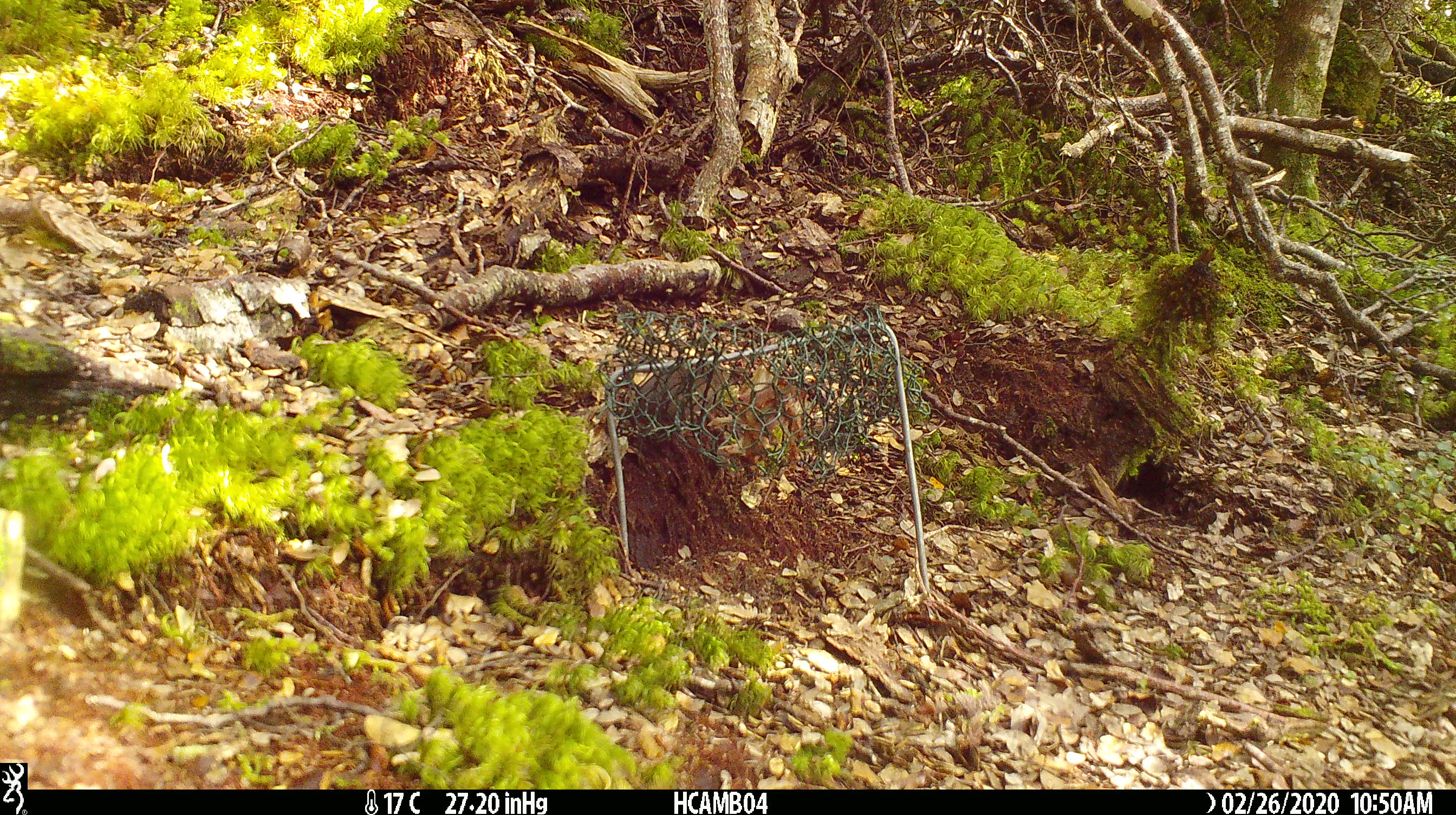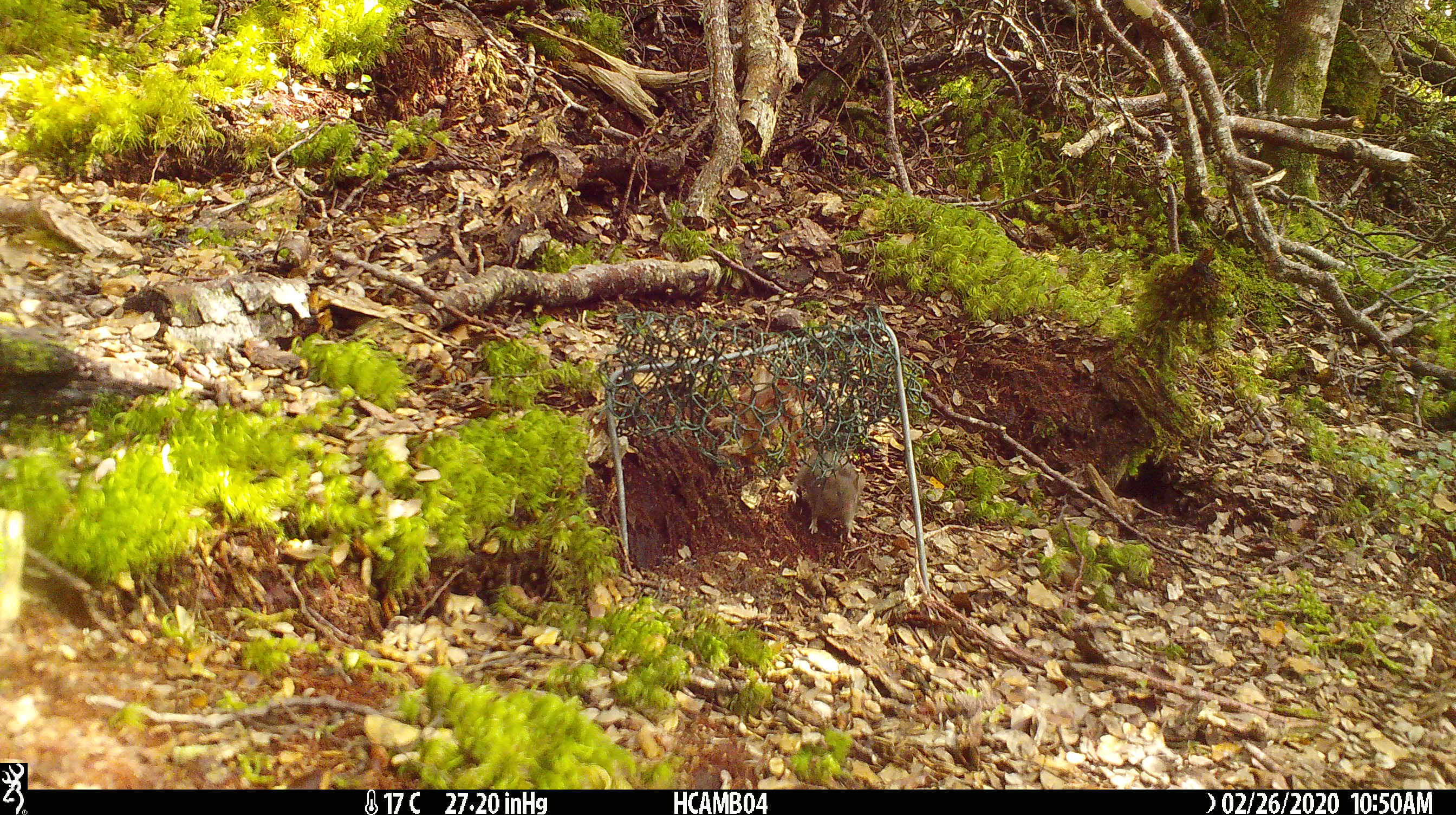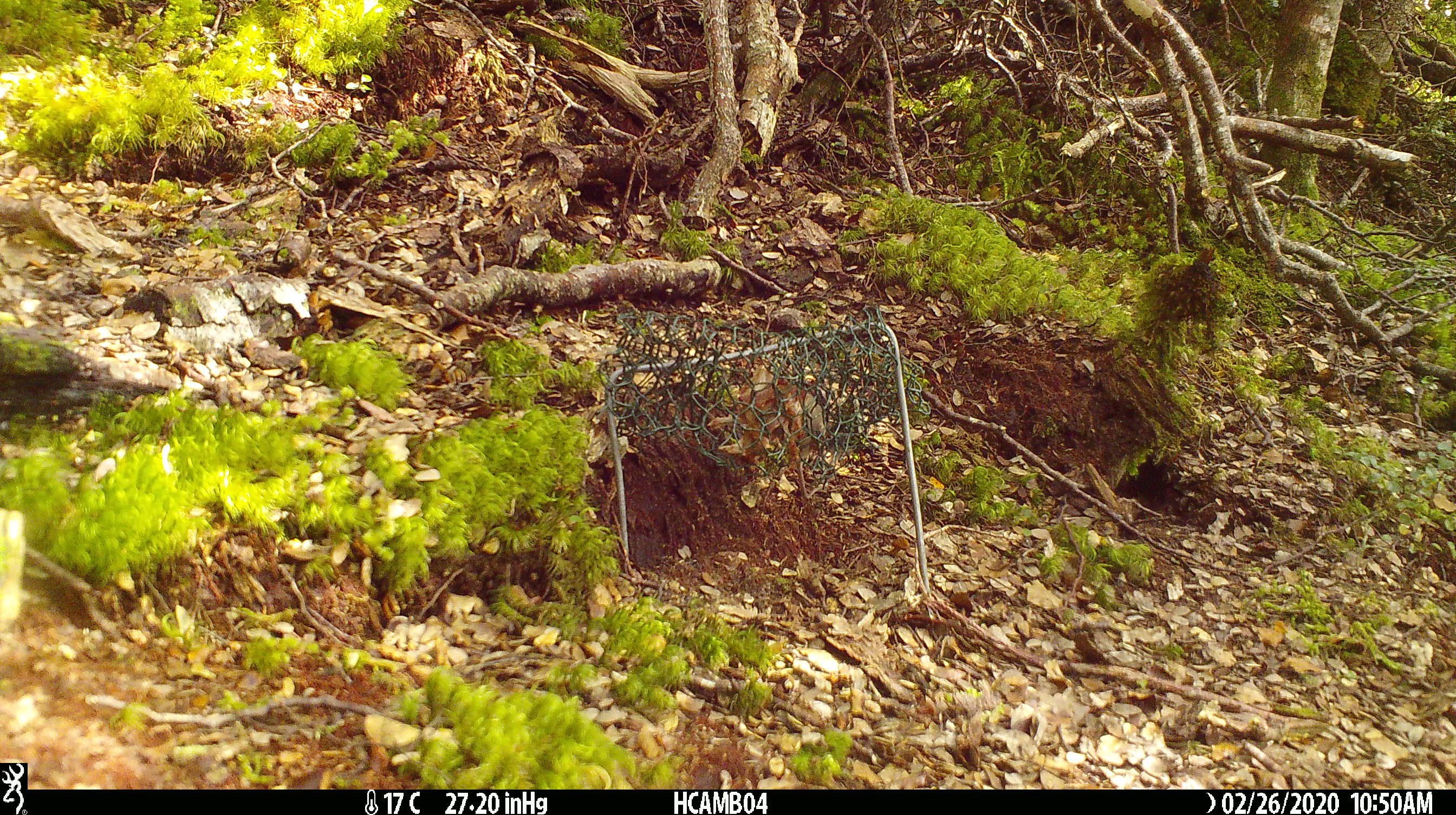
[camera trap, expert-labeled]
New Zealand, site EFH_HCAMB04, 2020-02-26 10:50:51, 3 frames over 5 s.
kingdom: Animalia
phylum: Chordata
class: Mammalia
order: Rodentia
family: Muridae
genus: Mus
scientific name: Mus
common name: mouse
Mouse (Mus).